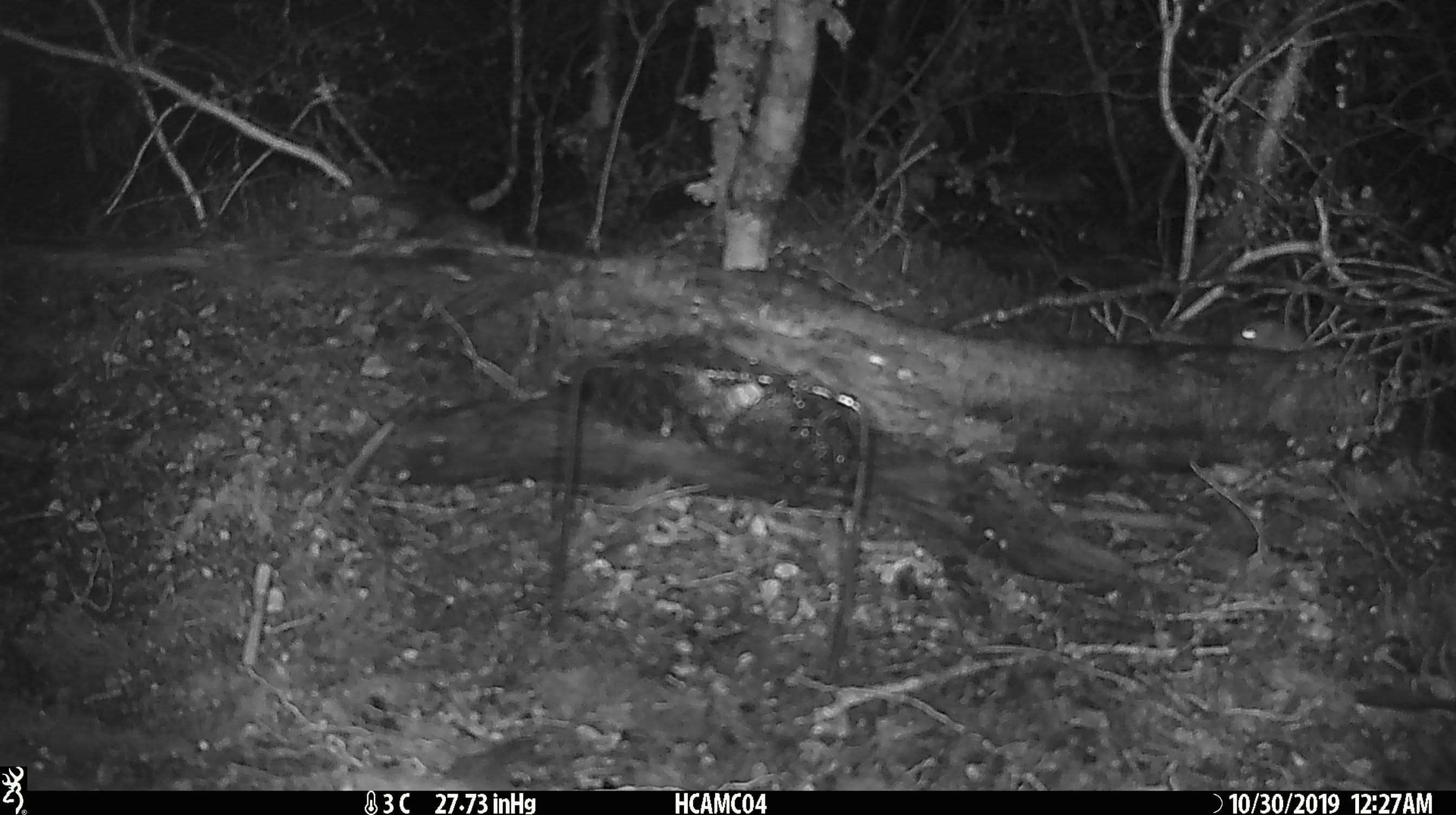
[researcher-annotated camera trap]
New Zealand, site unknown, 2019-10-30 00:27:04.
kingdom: Animalia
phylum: Chordata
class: Mammalia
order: Rodentia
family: Muridae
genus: Mus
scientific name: Mus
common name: mouse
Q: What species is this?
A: Mouse (Mus).